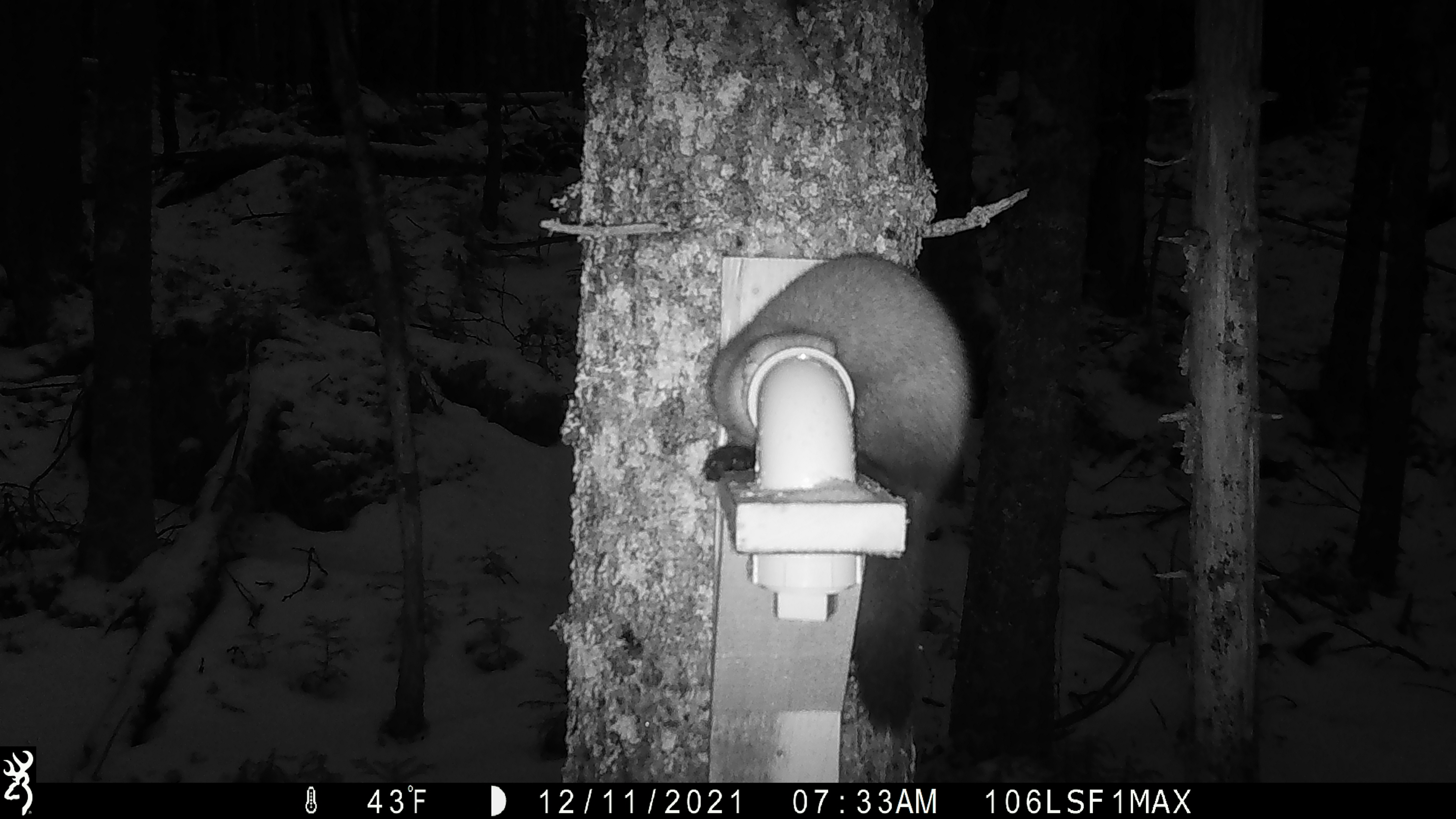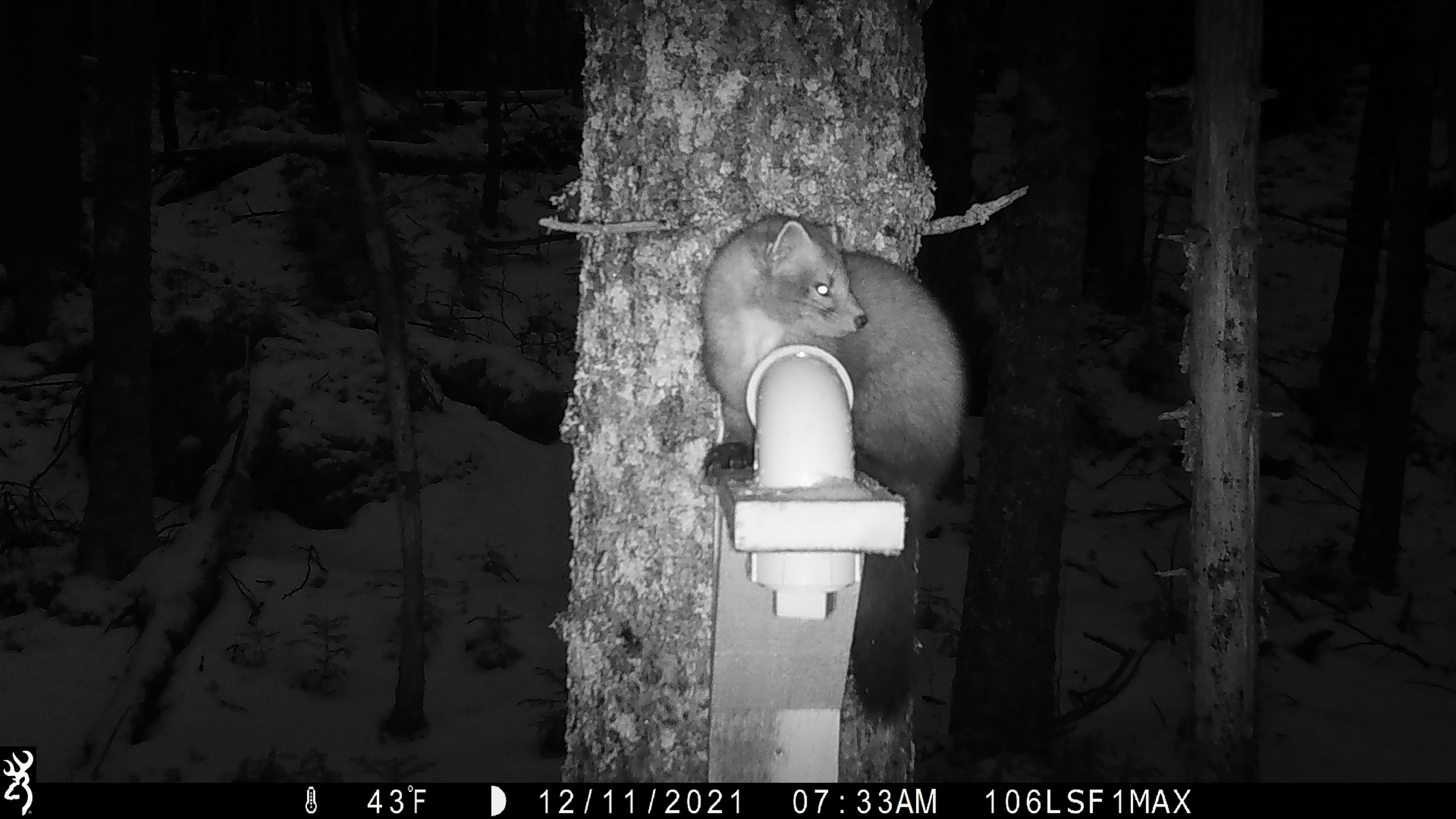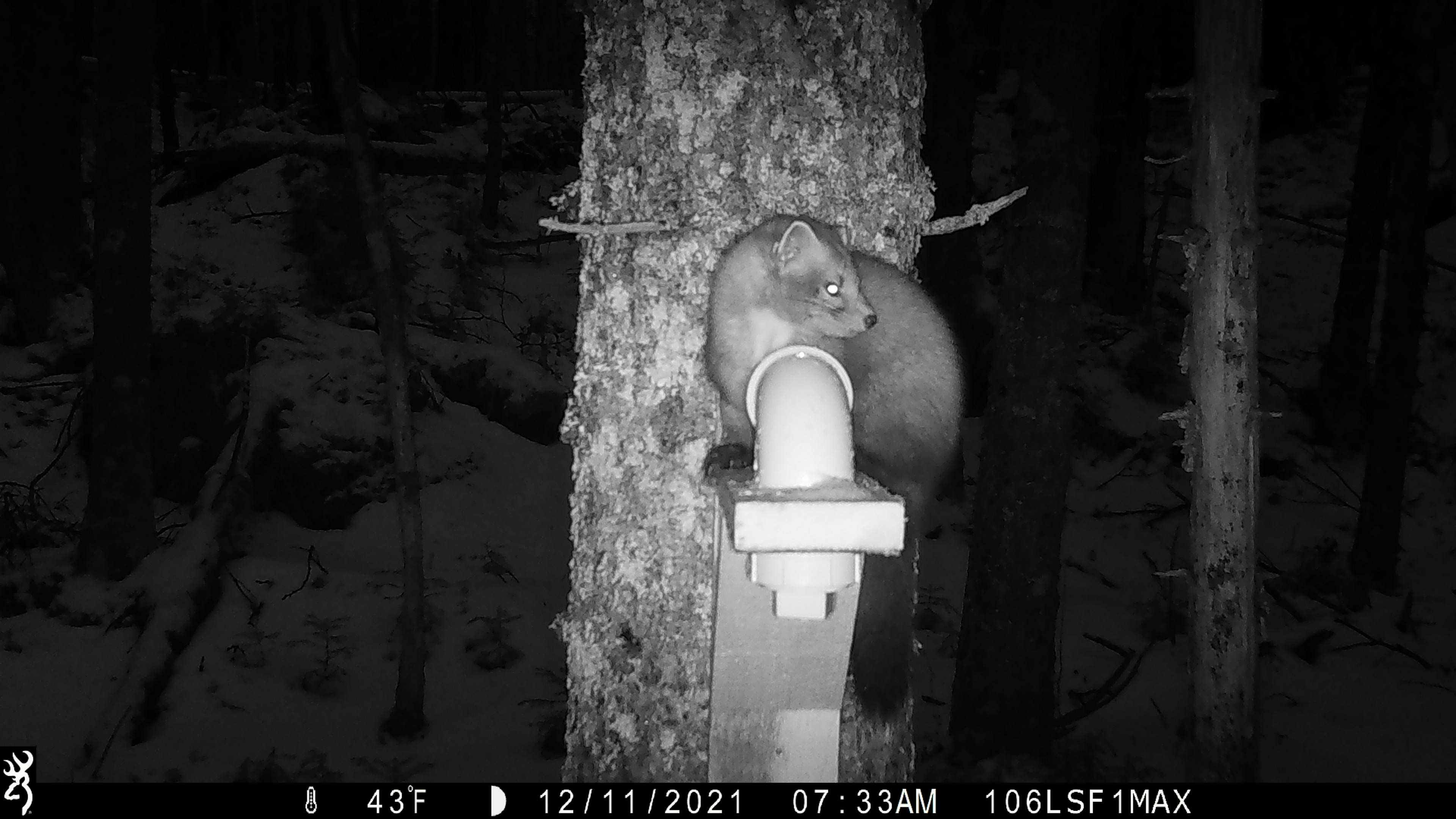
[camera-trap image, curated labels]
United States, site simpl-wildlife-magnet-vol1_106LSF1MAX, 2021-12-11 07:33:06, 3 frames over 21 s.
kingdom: Animalia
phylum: Chordata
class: Mammalia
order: Carnivora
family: Mustelidae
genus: Martes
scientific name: Martes americana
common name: american marten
American marten (Martes americana).